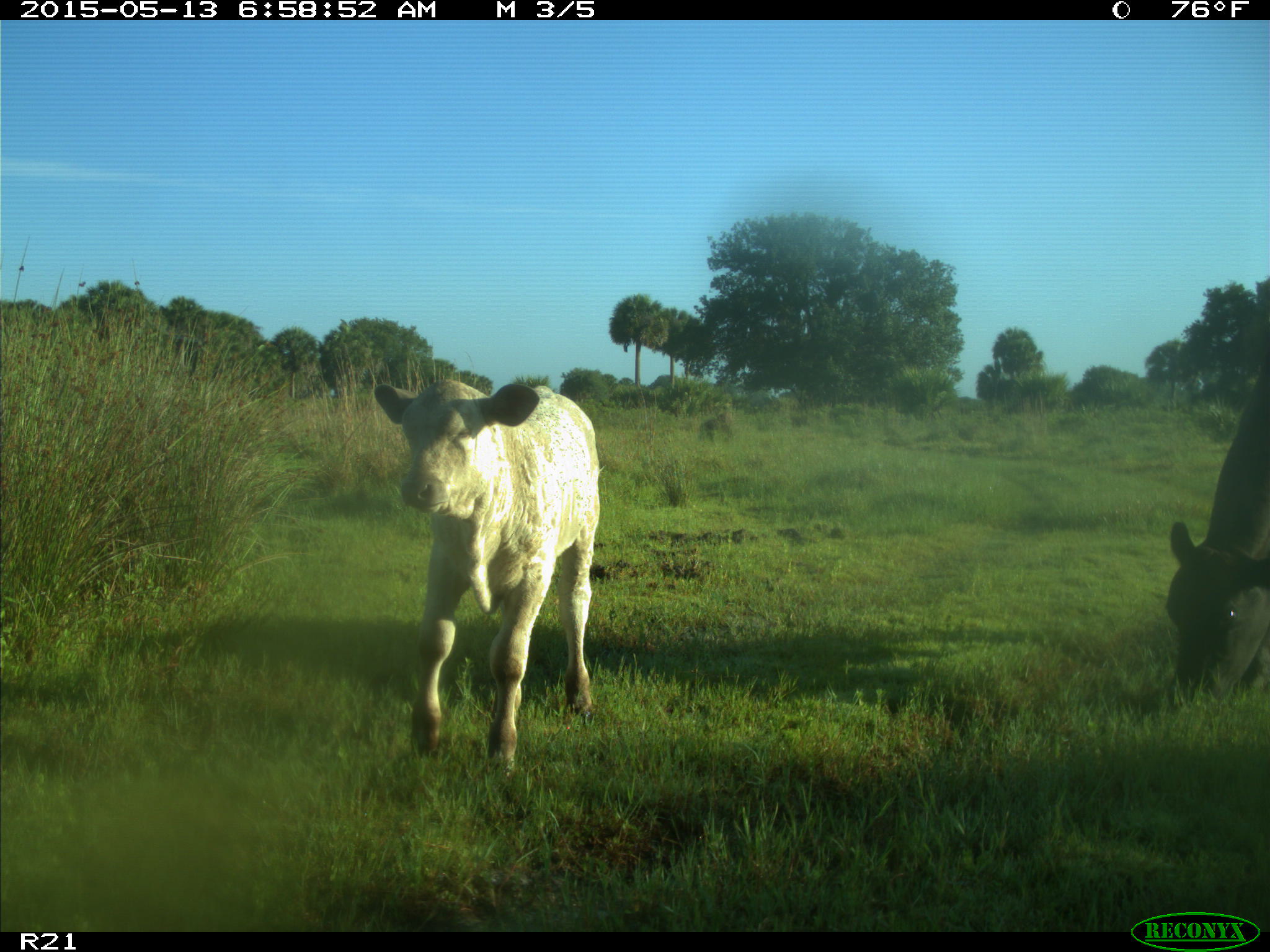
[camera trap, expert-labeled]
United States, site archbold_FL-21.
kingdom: Animalia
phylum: Chordata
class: Mammalia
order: Artiodactyla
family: Bovidae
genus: Bos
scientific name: Bos taurus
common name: domestic cow